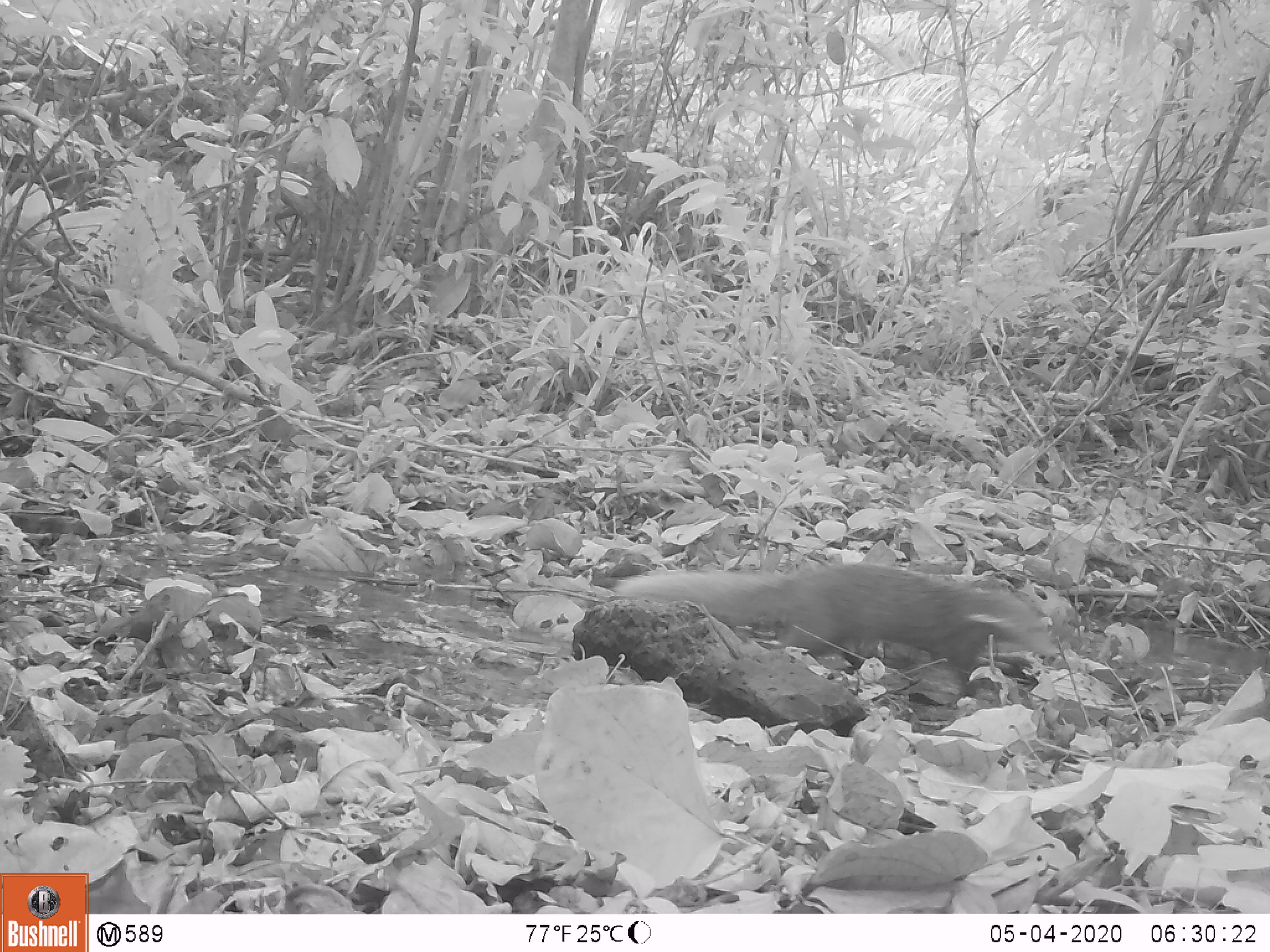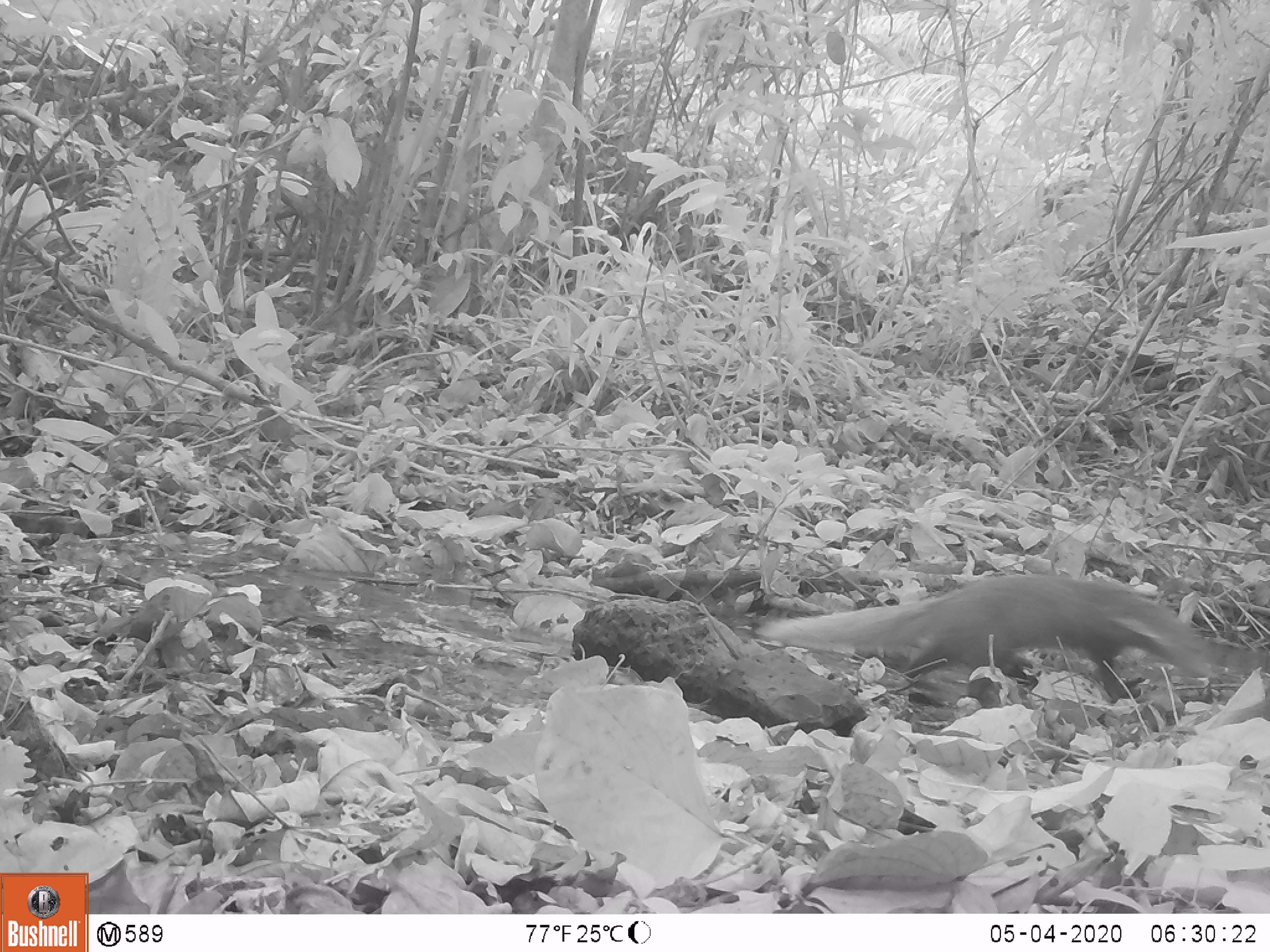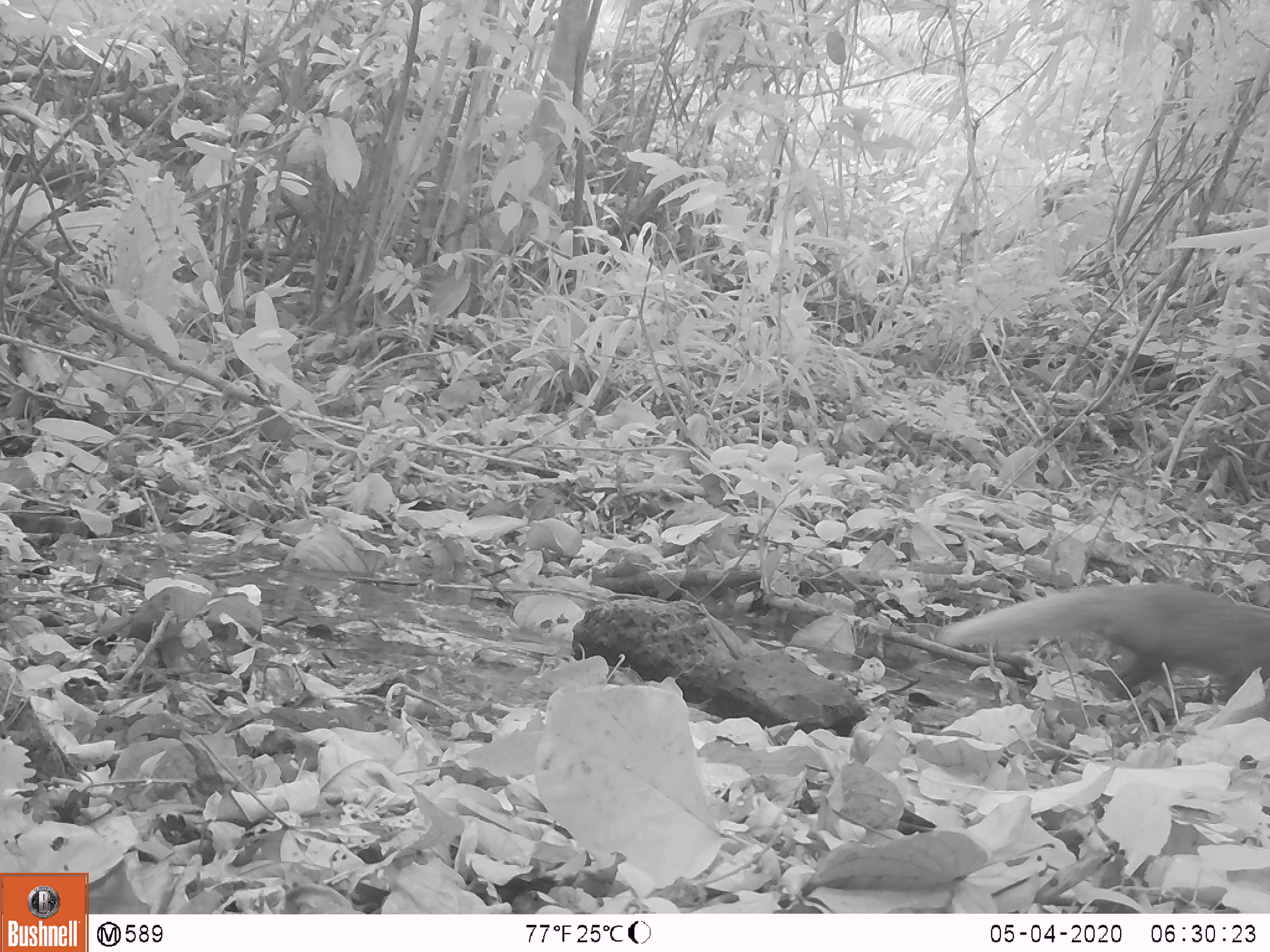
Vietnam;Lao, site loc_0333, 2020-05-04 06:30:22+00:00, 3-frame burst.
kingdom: Animalia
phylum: Chordata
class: Mammalia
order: Carnivora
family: Herpestidae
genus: Urva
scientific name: Urva urva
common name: crab-eating mongoose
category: crab eating mongoose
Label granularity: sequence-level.